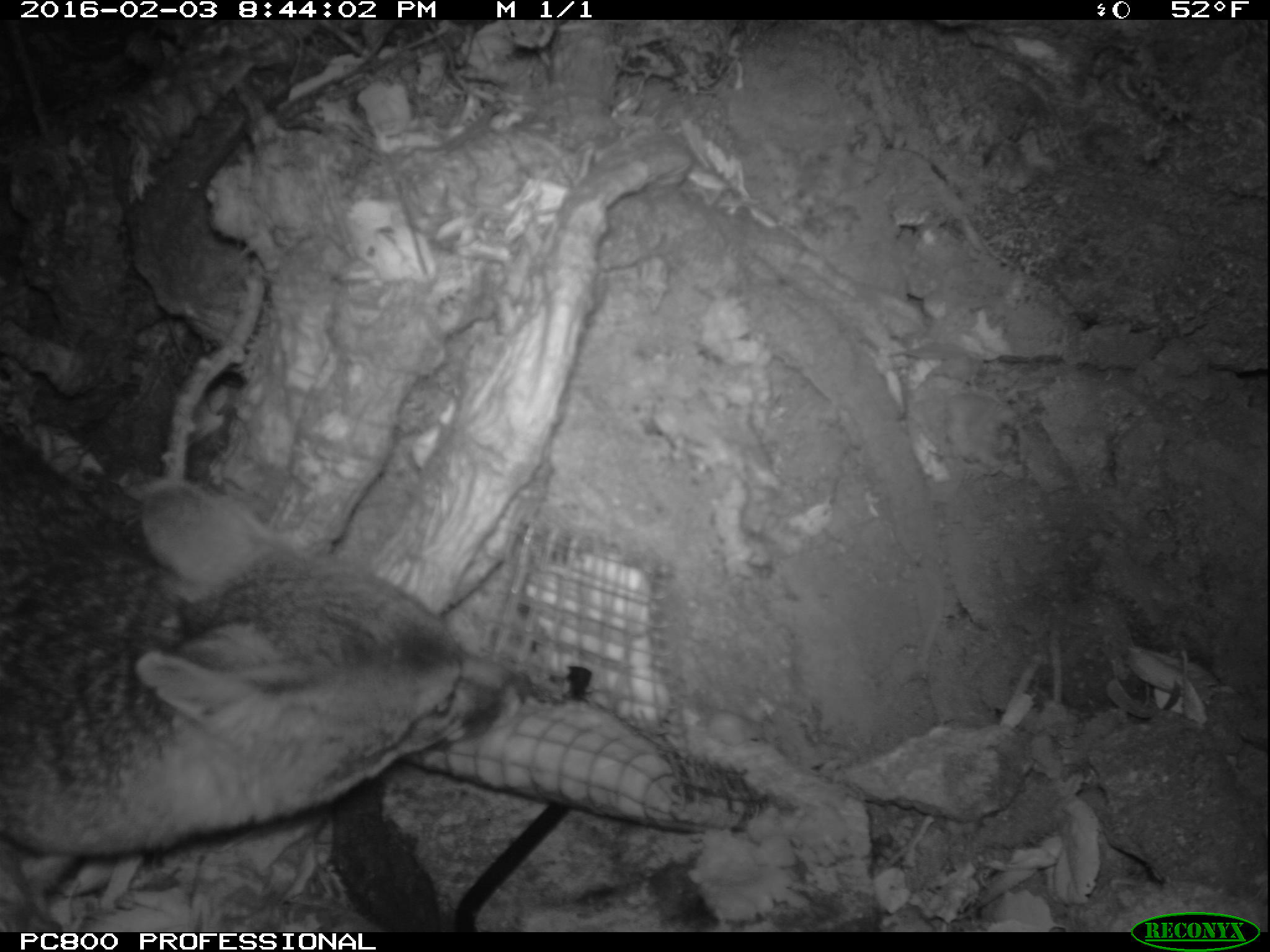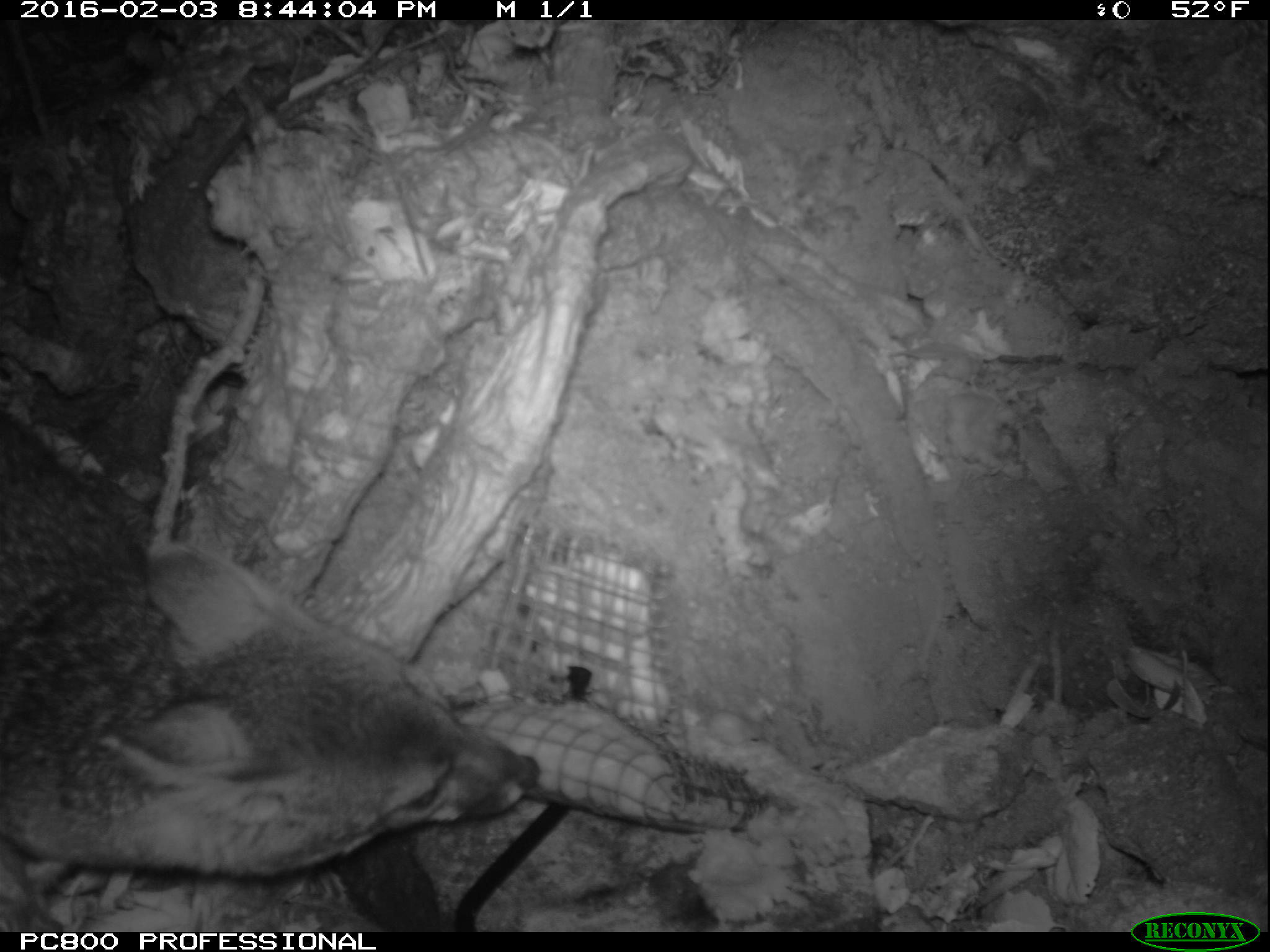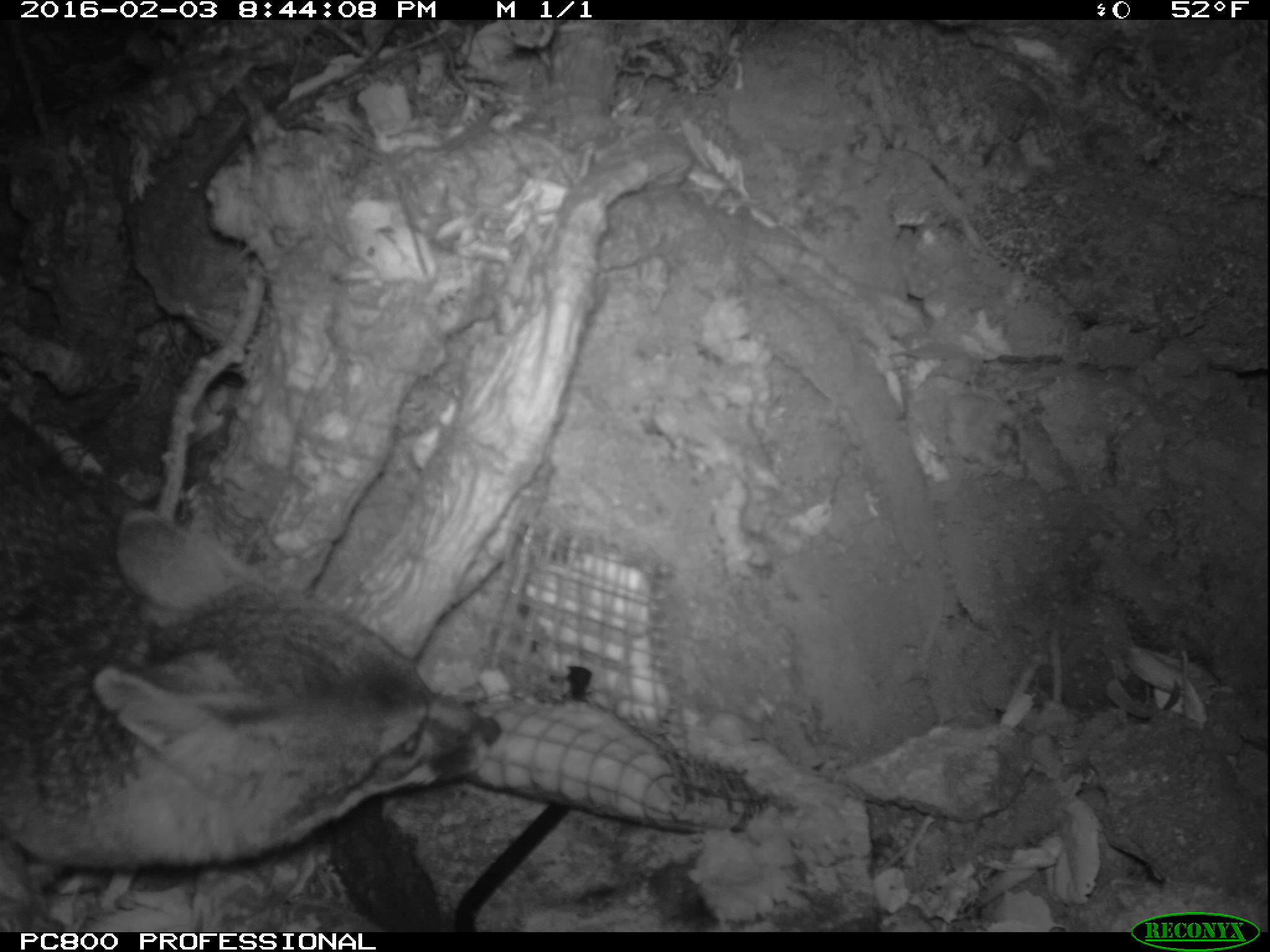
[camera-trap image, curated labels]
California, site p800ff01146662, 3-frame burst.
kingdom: Animalia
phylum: Chordata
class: Mammalia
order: Carnivora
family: Canidae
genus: Urocyon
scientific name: Urocyon littoralis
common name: island fox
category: fox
Fox (island fox) (Urocyon littoralis).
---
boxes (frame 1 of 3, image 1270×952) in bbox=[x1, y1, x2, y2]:
fox: bbox=[0, 420, 513, 861]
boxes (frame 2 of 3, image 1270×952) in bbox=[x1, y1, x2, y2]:
fox: bbox=[0, 416, 540, 875]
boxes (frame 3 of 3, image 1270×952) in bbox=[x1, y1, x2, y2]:
fox: bbox=[0, 403, 500, 890]